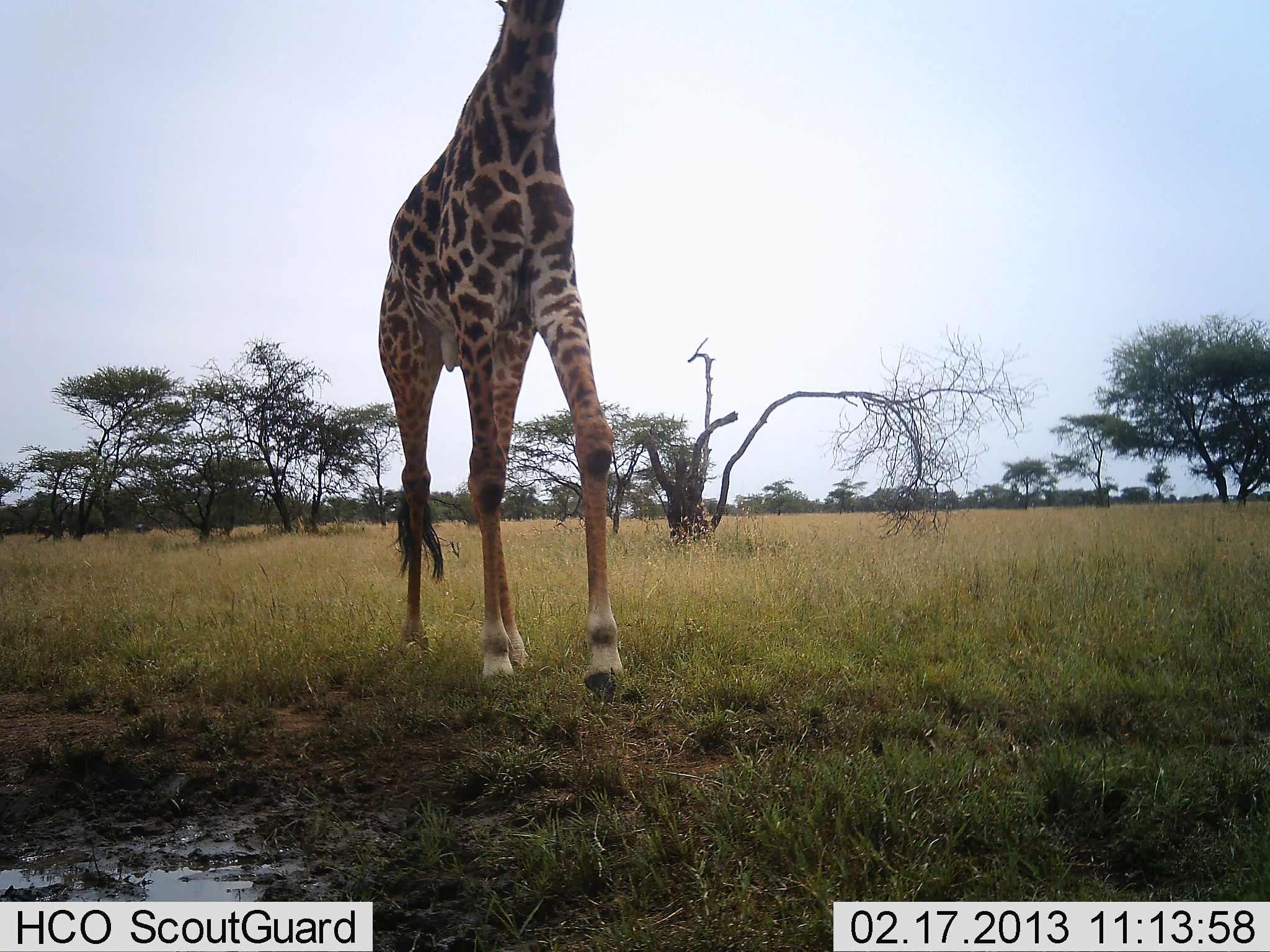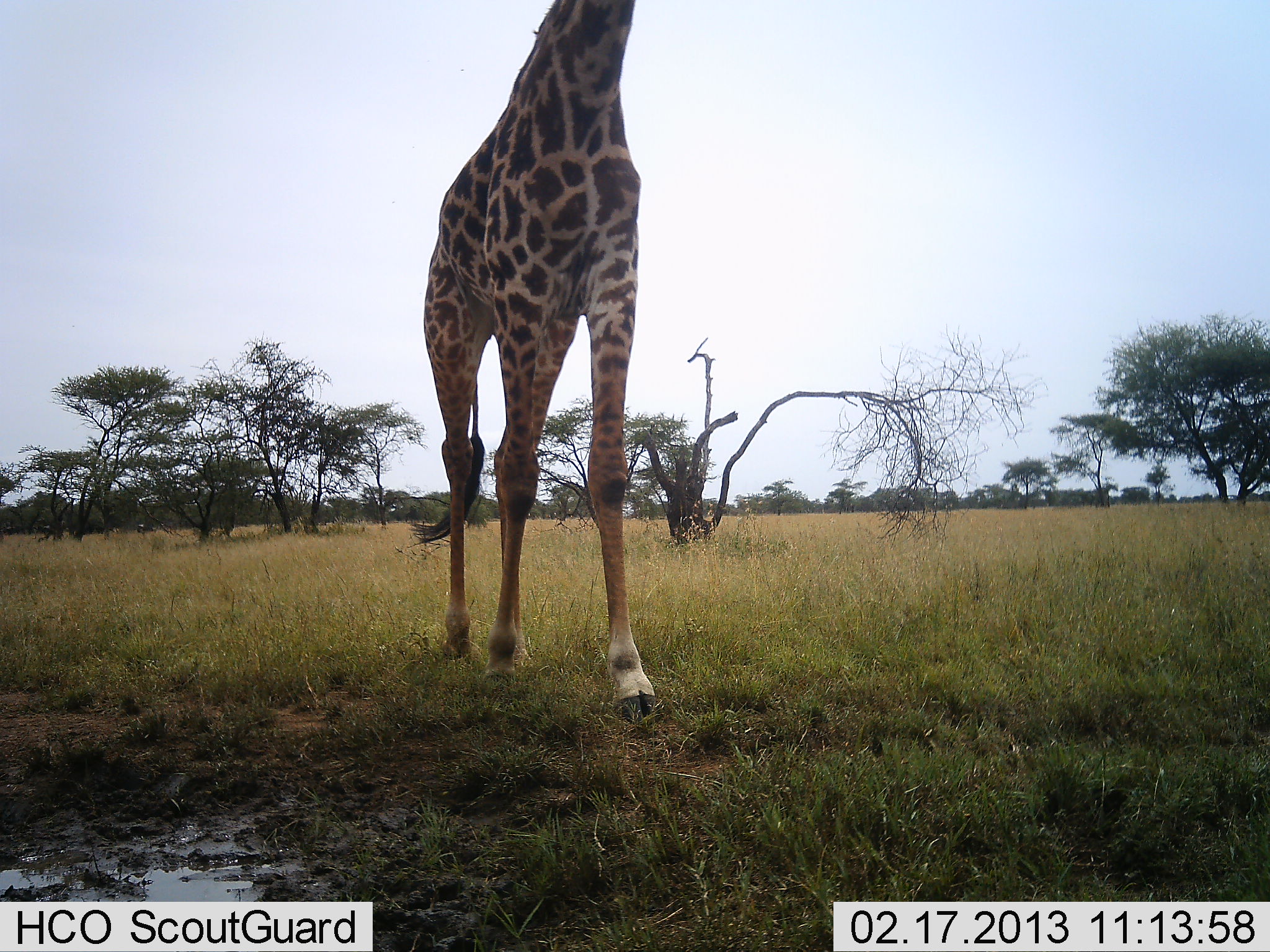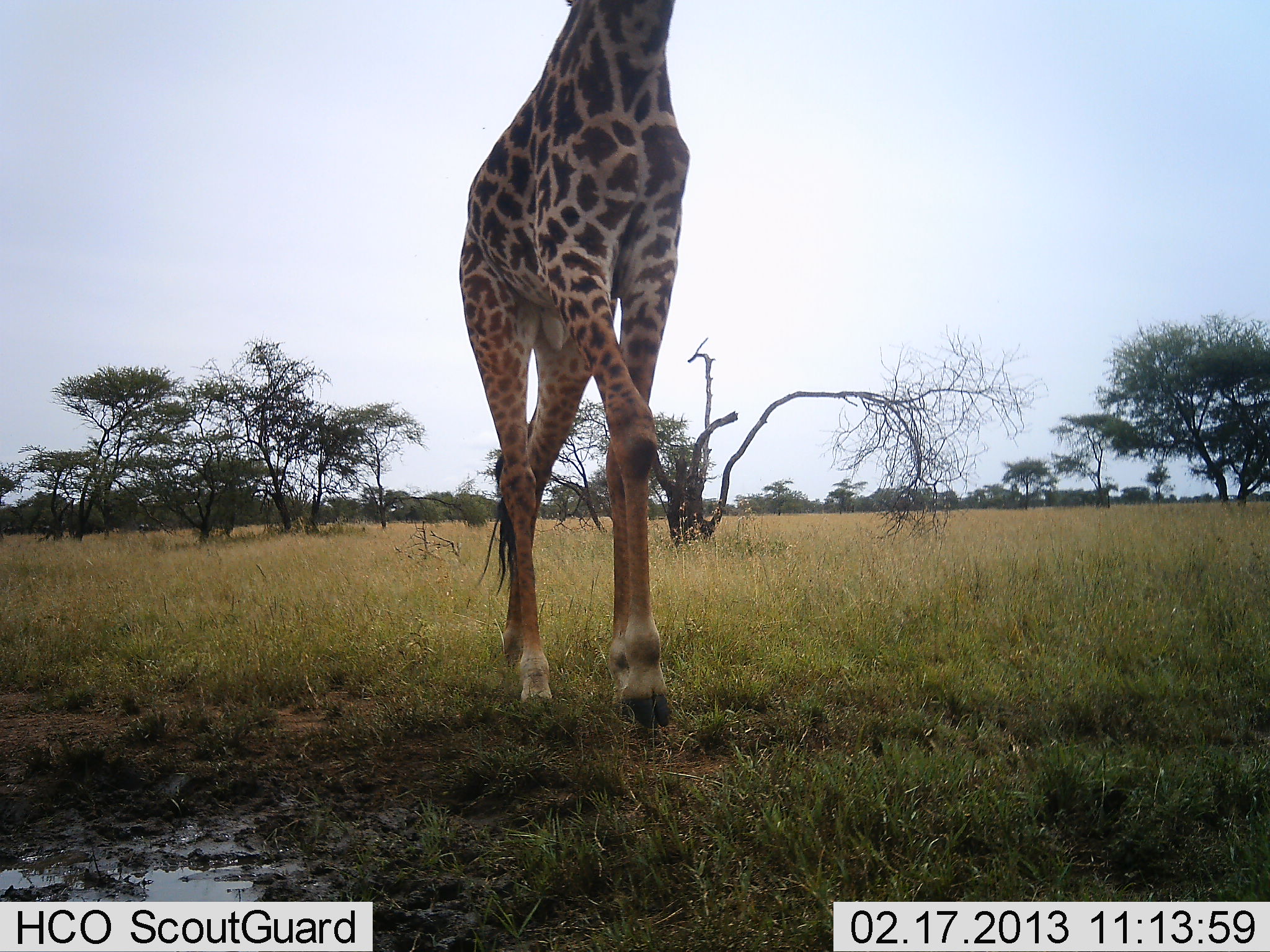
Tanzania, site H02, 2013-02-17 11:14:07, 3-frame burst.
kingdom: Animalia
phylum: Chordata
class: Mammalia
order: Artiodactyla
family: Giraffidae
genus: Giraffa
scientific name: Giraffa camelopardalis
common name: giraffe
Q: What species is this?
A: Giraffe (Giraffa camelopardalis).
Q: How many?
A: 1.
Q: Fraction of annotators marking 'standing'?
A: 25%.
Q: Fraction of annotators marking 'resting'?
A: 0%.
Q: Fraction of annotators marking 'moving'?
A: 83%.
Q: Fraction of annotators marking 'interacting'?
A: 0%.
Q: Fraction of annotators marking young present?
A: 0%.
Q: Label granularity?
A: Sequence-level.